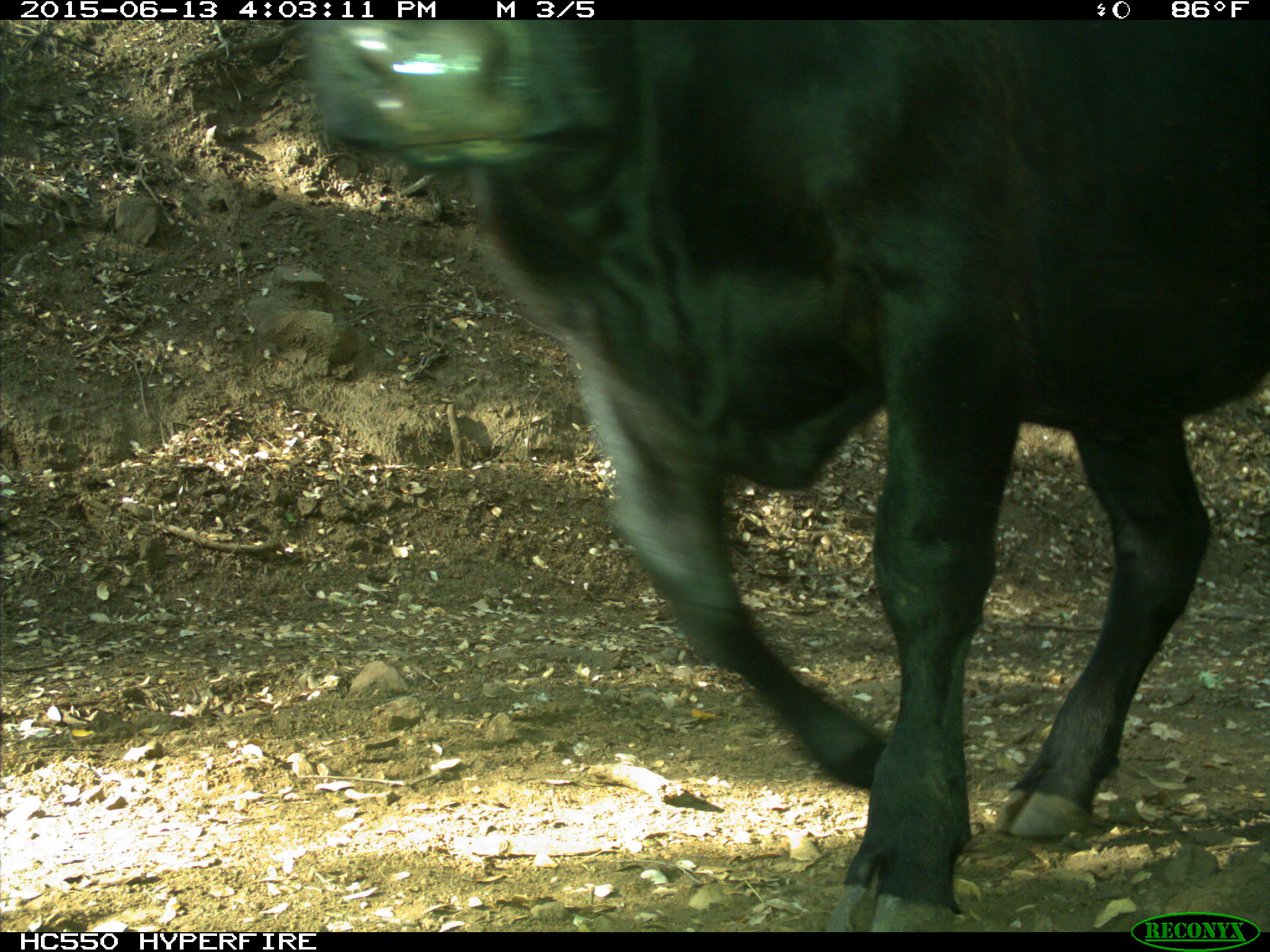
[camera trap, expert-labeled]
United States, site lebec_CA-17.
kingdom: Animalia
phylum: Chordata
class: Mammalia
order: Artiodactyla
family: Bovidae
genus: Bos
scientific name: Bos taurus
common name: domestic cow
Bos taurus (domestic cow).